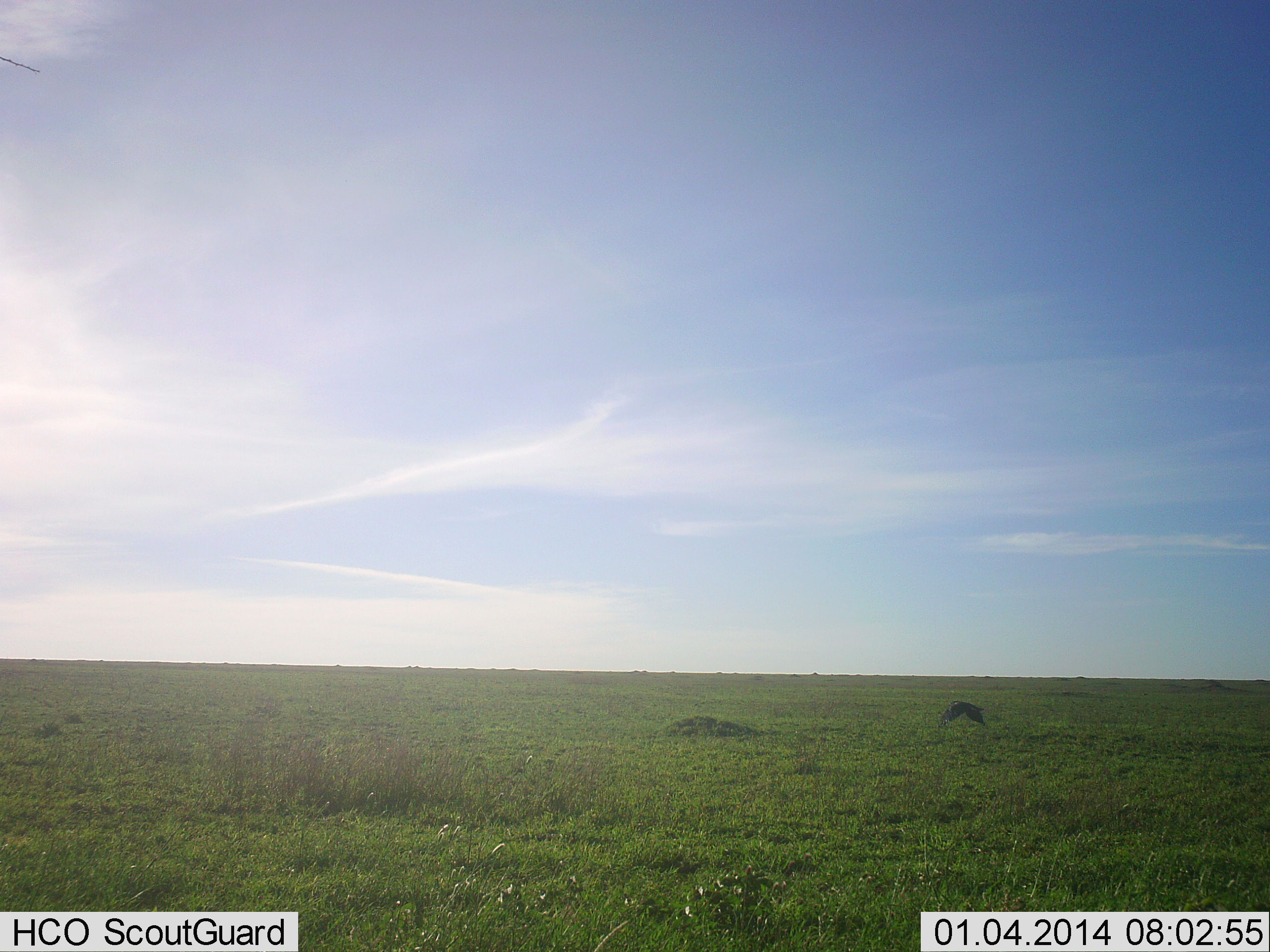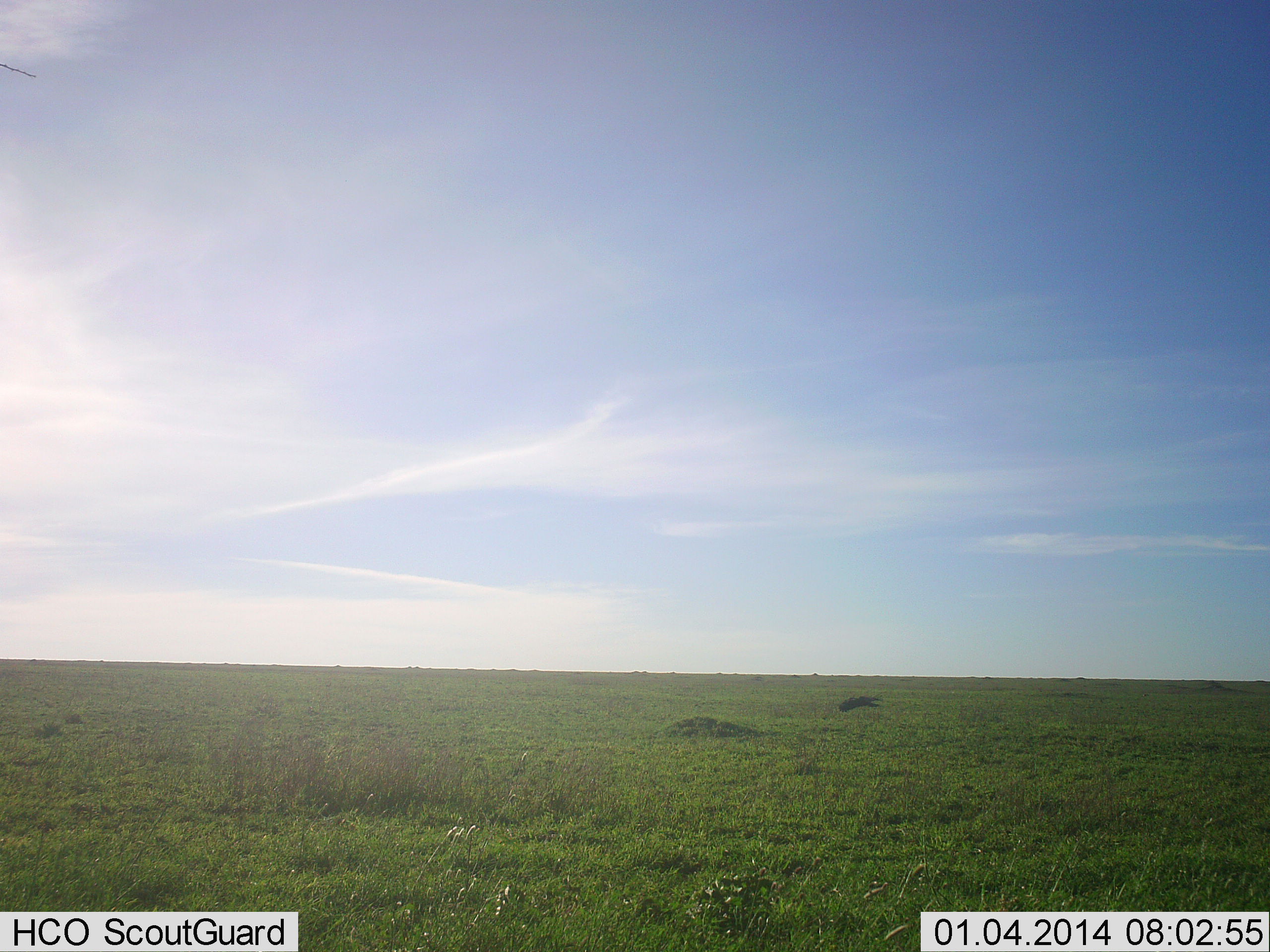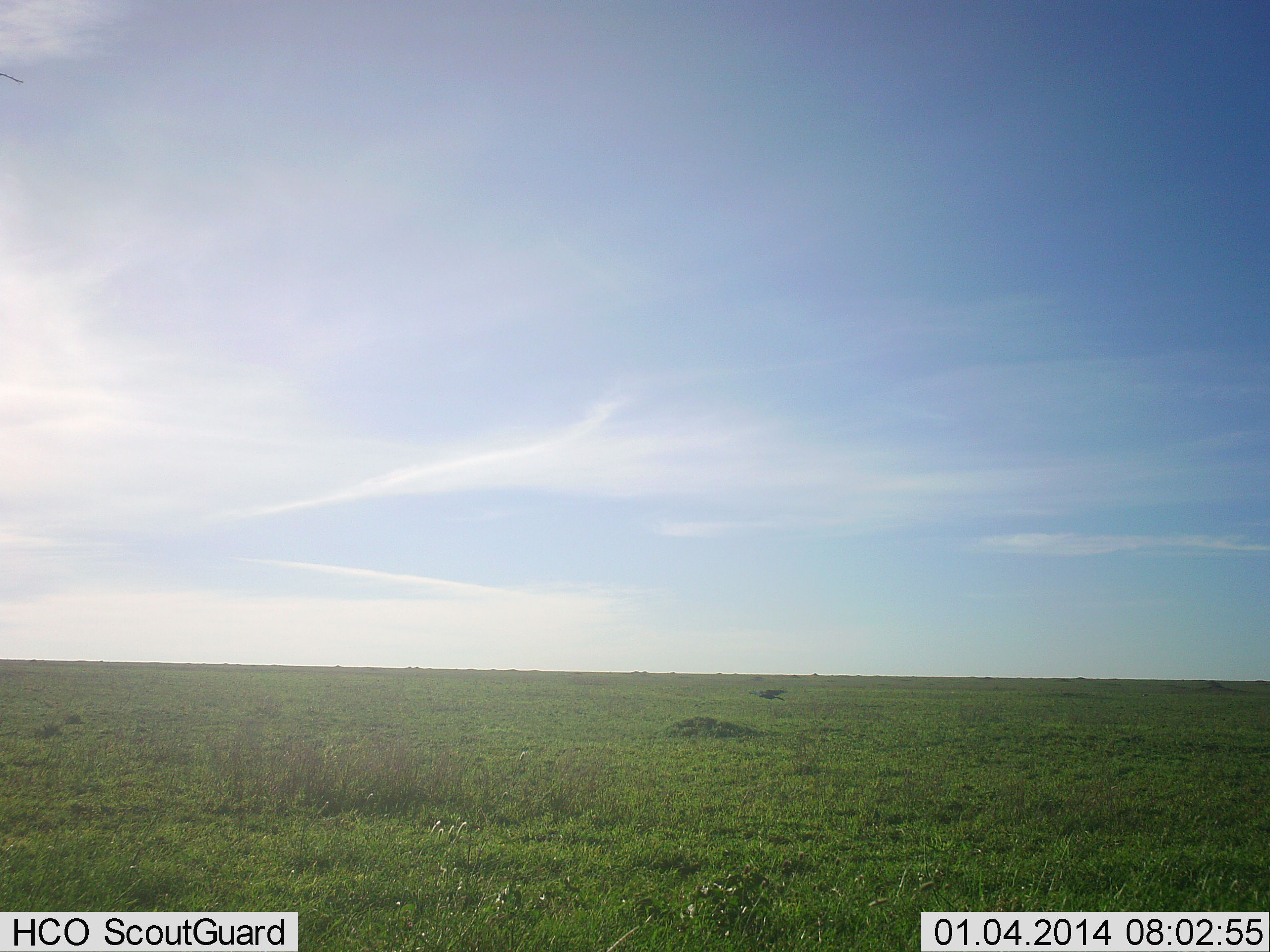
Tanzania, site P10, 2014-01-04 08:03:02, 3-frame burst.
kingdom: Animalia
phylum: Chordata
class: Aves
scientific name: Aves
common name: bird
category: otherbird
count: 1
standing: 0%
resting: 0%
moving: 100%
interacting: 0%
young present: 0%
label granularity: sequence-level